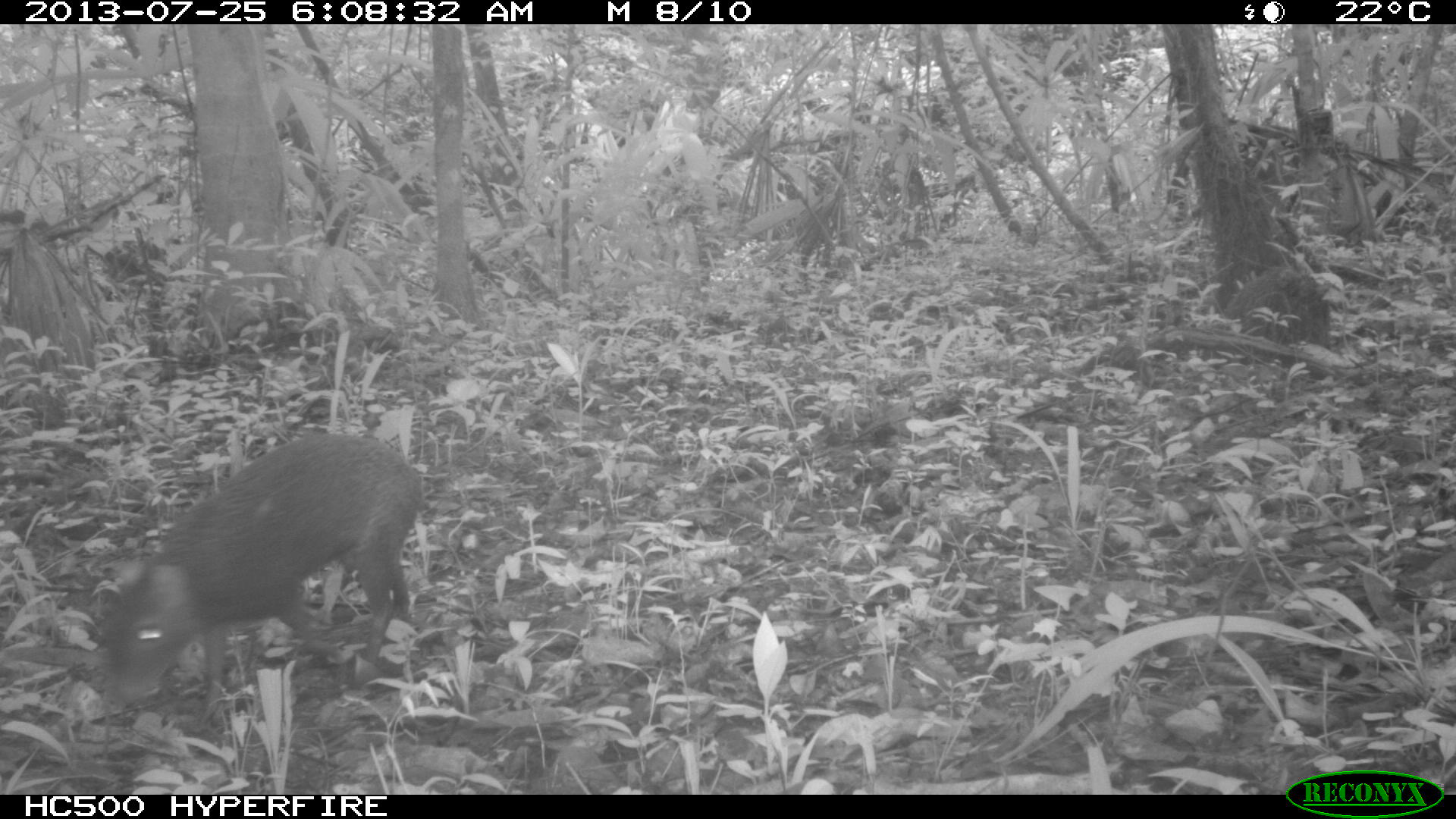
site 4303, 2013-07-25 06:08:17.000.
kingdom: Animalia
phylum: Chordata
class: Mammalia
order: Rodentia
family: Dasyproctidae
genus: Dasyprocta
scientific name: Dasyprocta punctata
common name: central american agouti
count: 1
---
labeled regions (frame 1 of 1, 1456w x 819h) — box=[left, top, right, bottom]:
dasyprocta punctata: box=[95, 432, 427, 723]